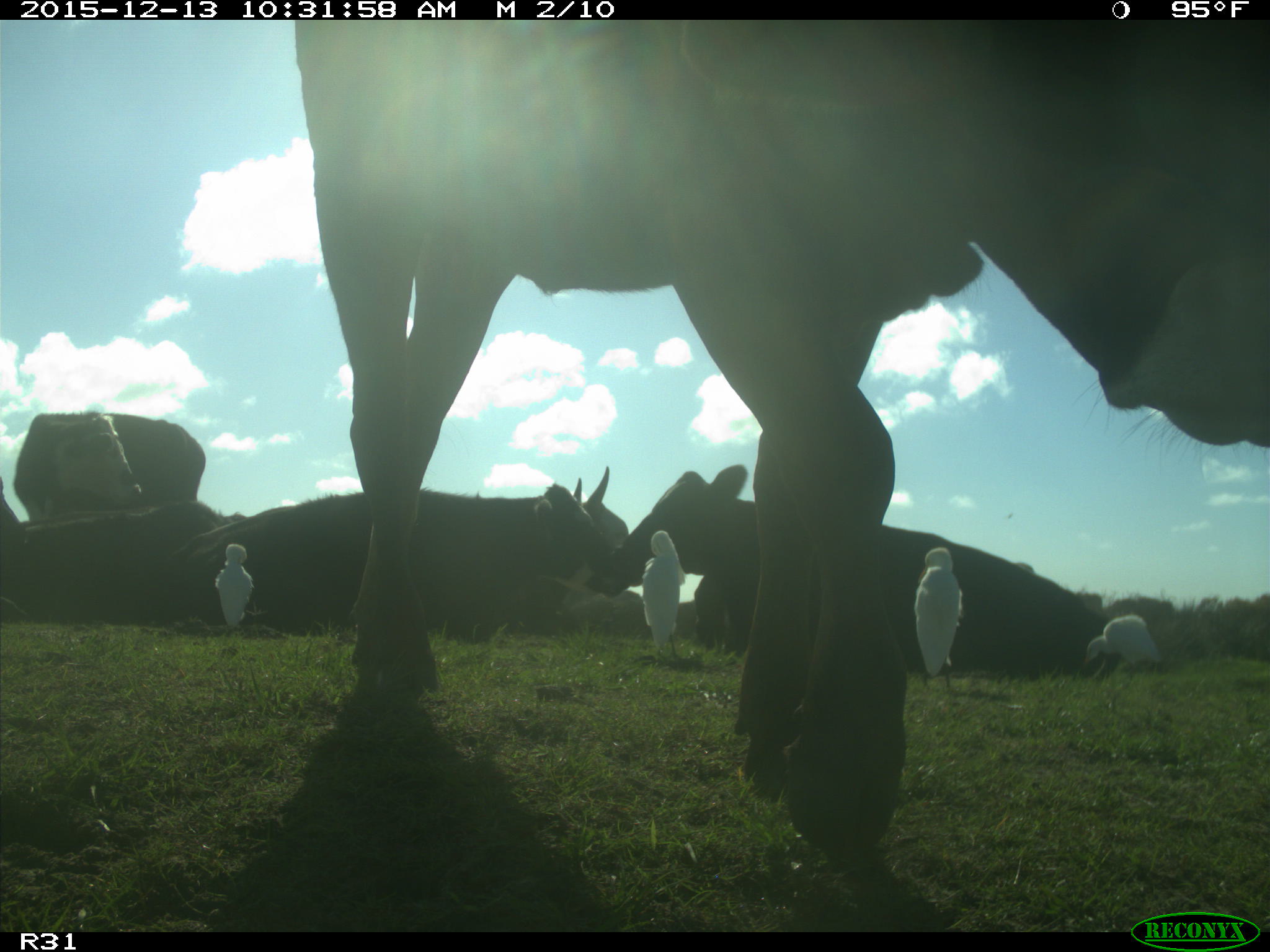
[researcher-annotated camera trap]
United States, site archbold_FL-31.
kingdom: Animalia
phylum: Chordata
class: Mammalia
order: Artiodactyla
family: Bovidae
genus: Bos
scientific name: Bos taurus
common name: domestic cow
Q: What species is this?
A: Bos taurus (domestic cow).